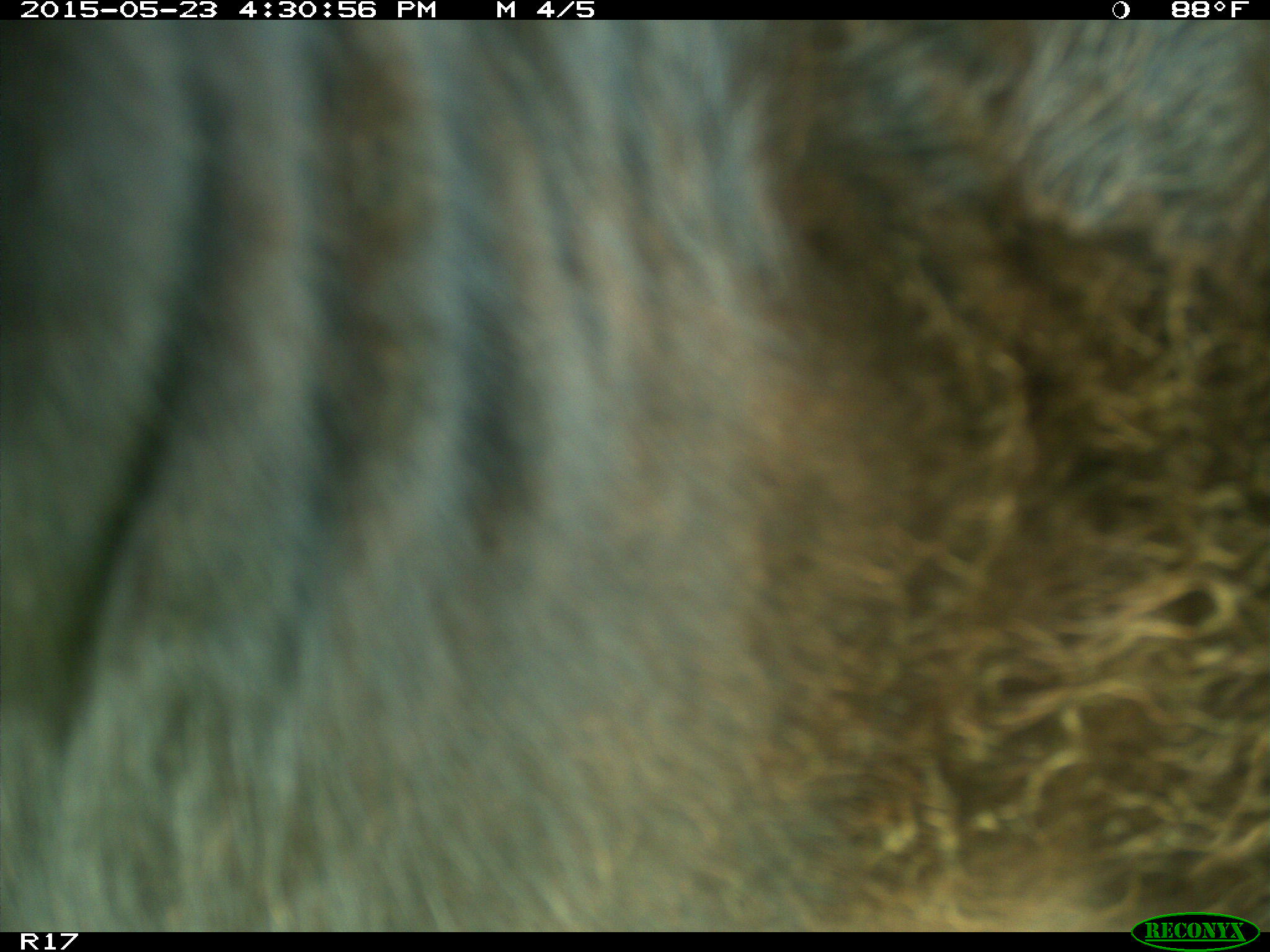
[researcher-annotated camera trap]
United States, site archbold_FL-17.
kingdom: Animalia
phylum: Chordata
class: Mammalia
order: Artiodactyla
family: Bovidae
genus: Bos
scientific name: Bos taurus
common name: domestic cow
Bos taurus (domestic cow).